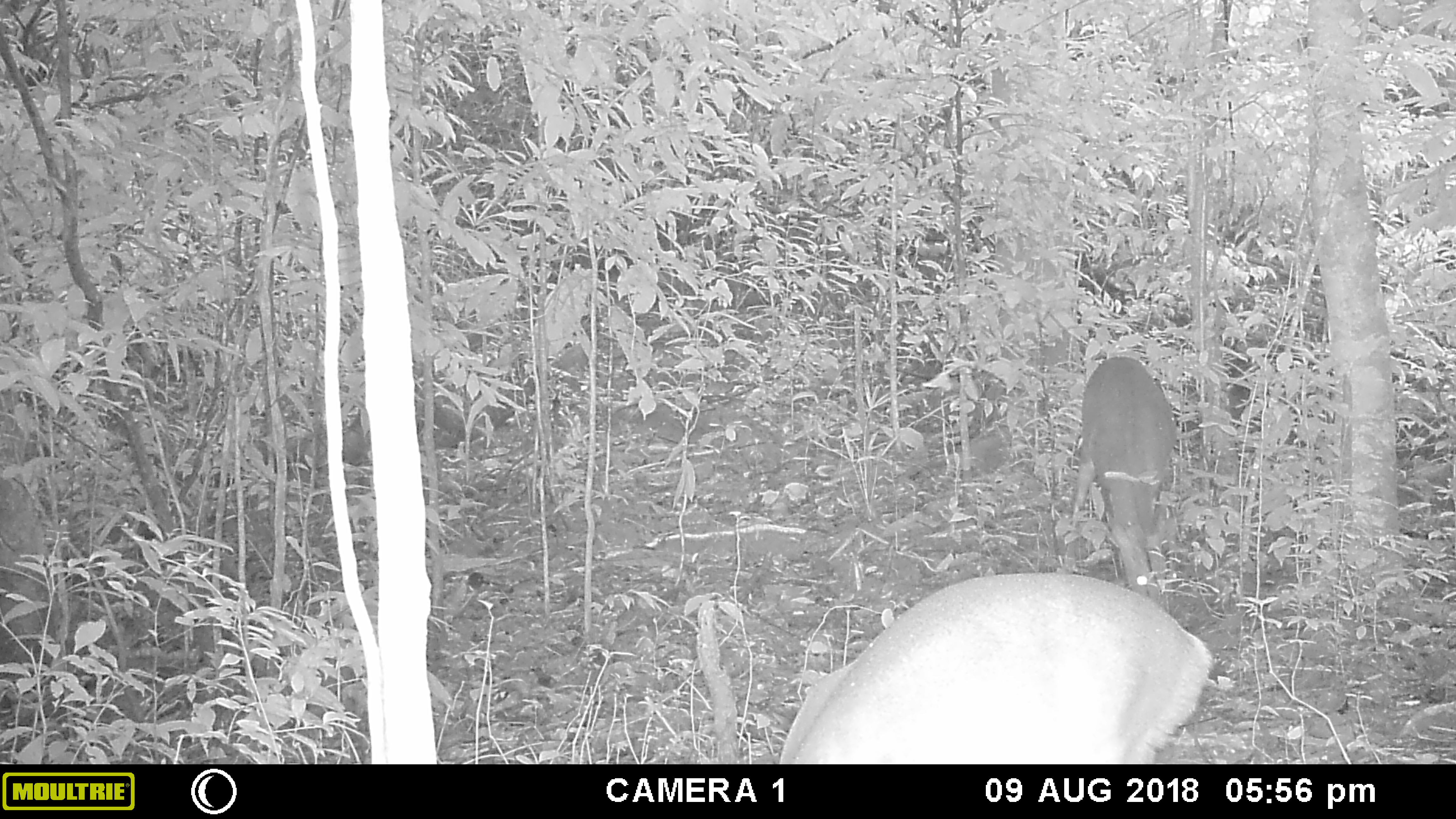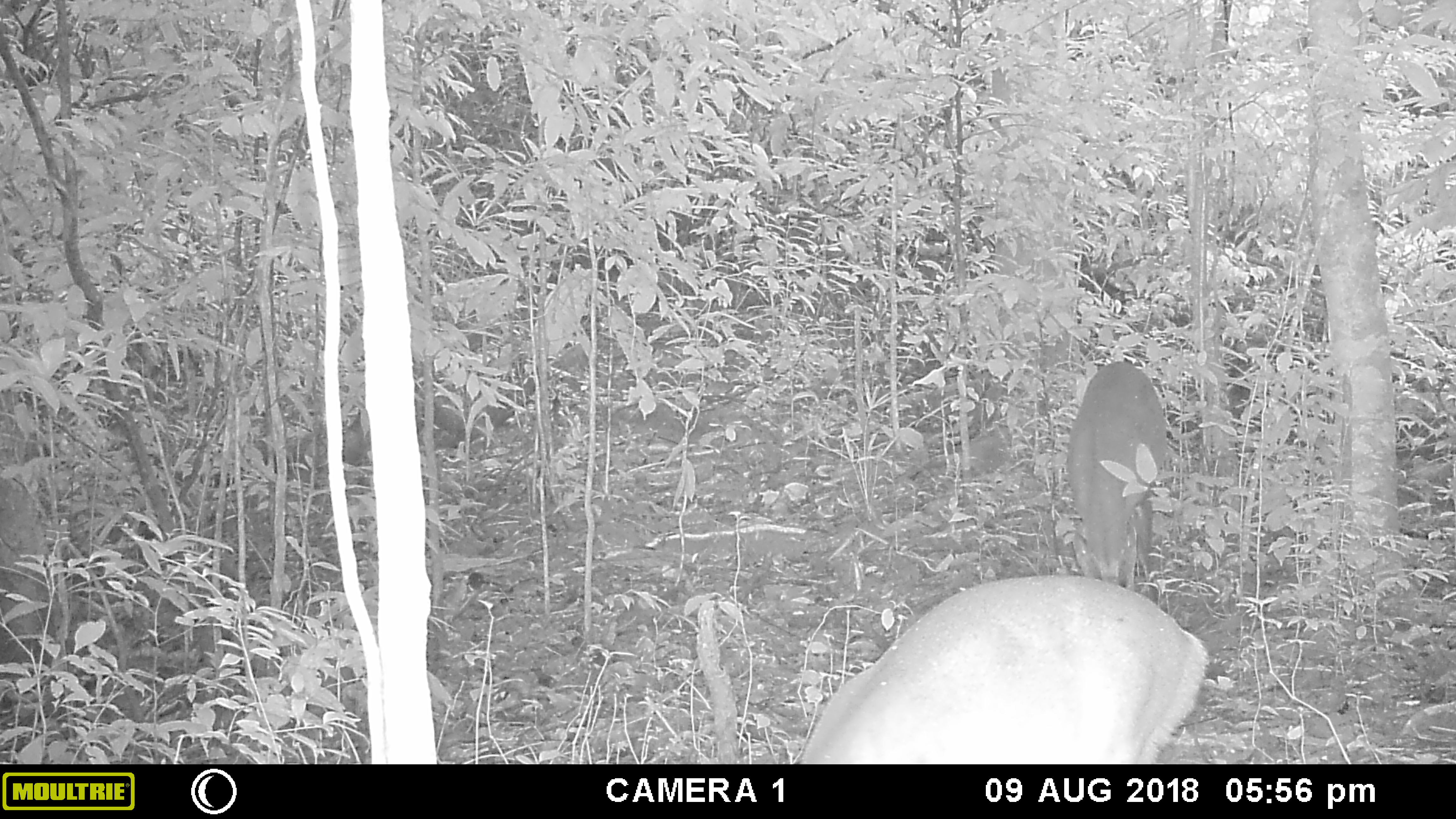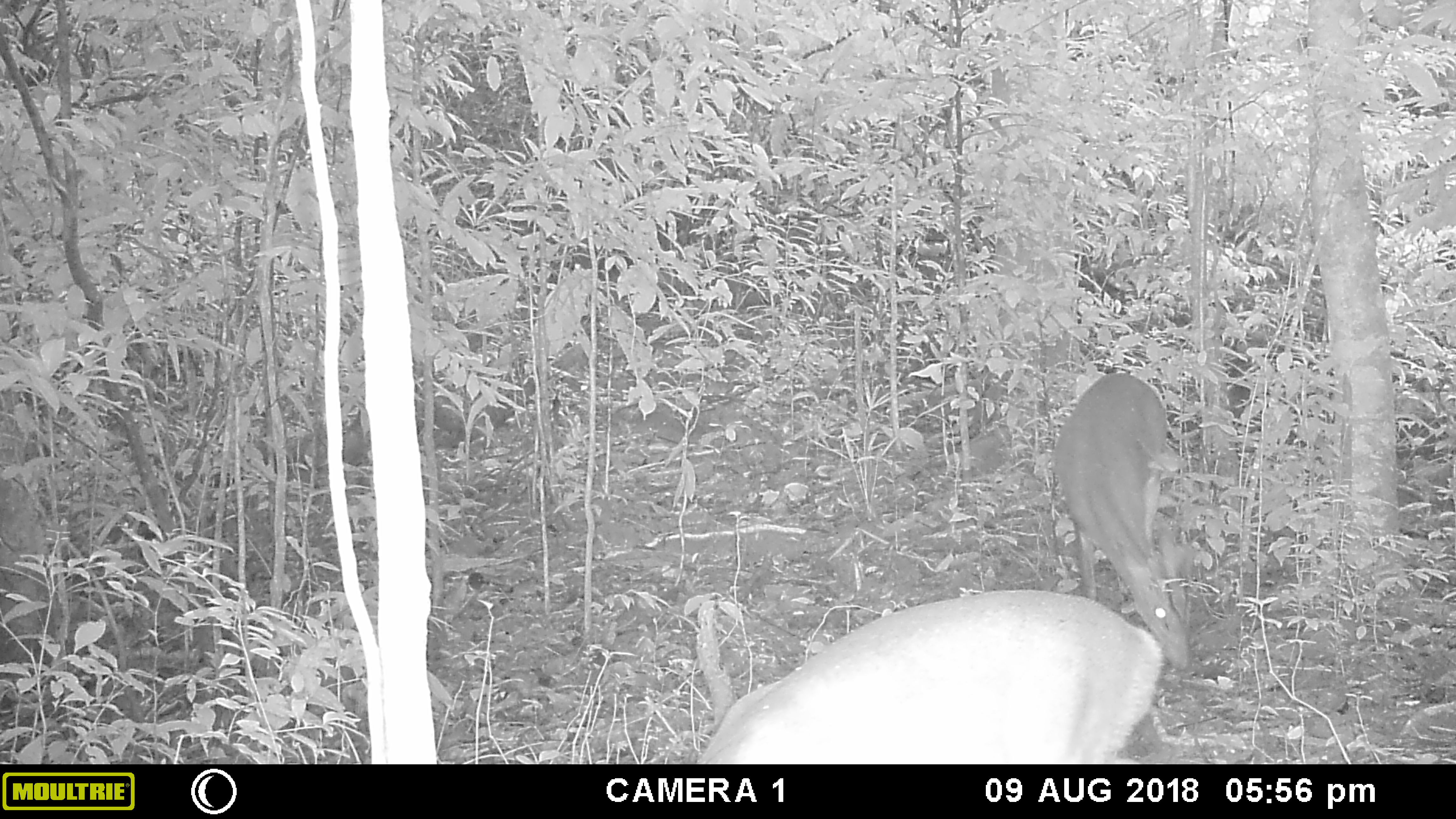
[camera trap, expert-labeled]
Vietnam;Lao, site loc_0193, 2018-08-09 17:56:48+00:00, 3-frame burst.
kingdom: Animalia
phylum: Chordata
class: Mammalia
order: Artiodactyla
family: Cervidae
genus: Muntiacus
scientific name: Muntiacus vuquangensis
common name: large-antlered muntjac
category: large antlered muntjac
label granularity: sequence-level